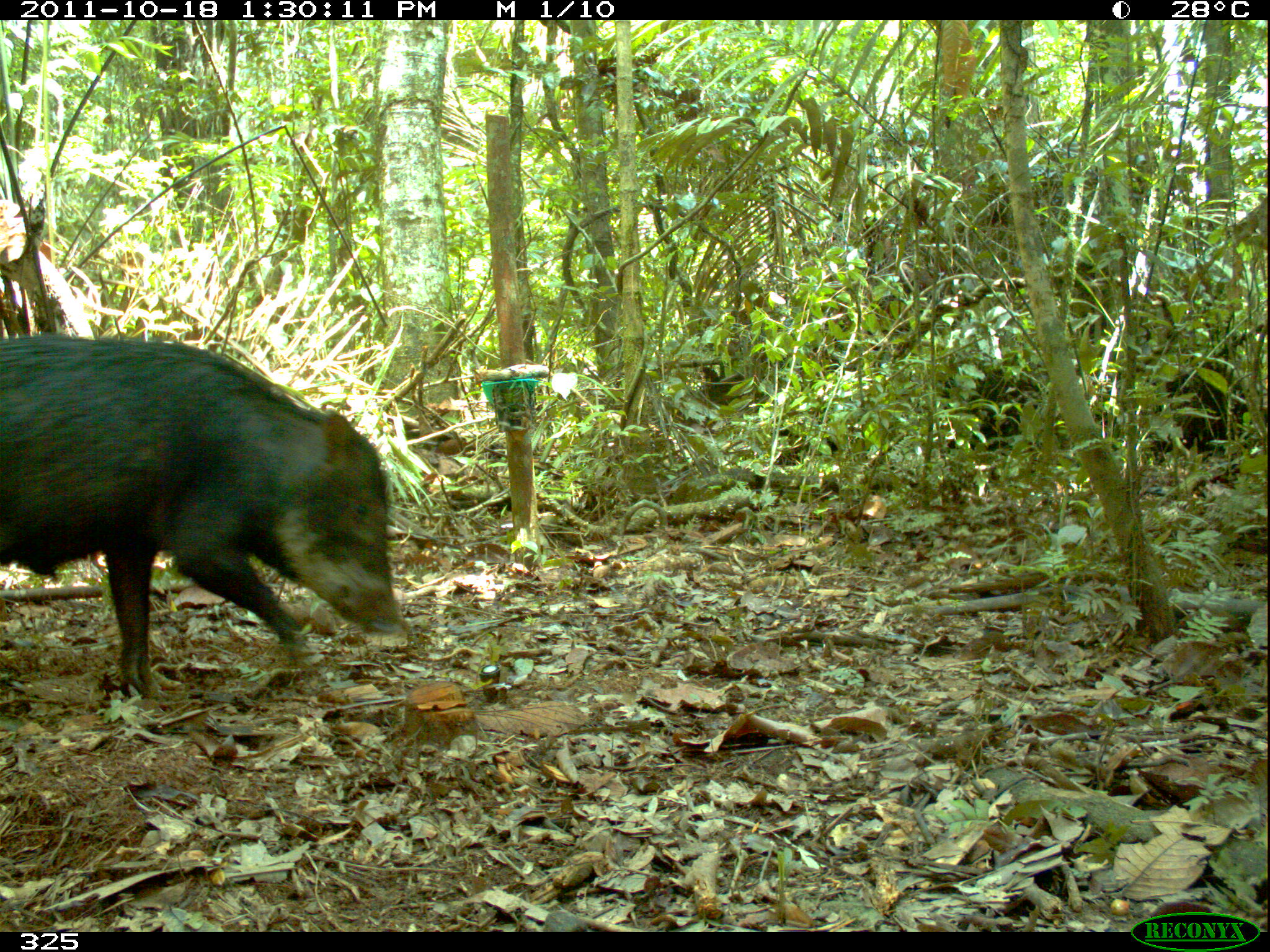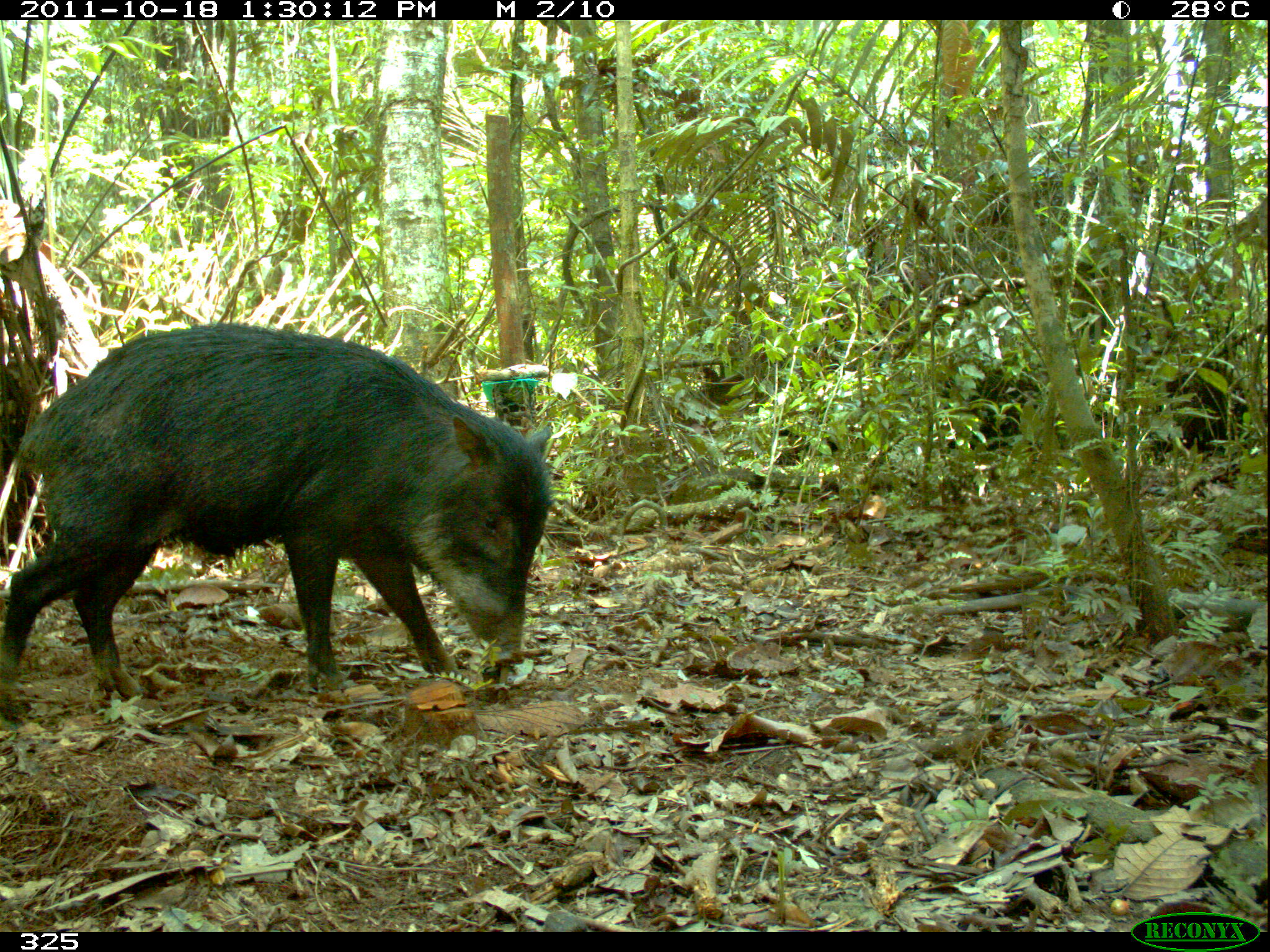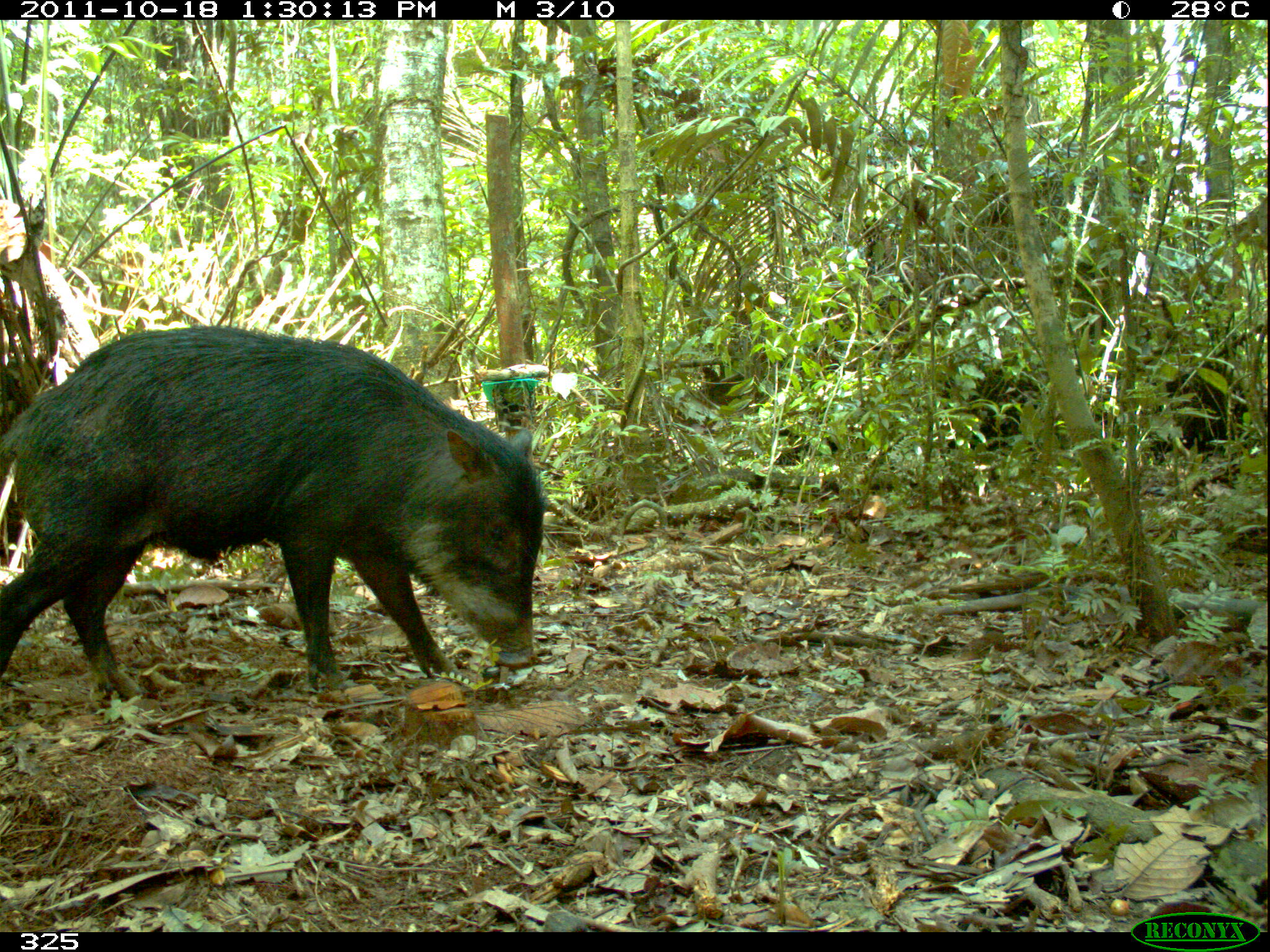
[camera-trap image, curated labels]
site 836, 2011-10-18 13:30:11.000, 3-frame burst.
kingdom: Animalia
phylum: Chordata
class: Mammalia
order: Artiodactyla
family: Tayassuidae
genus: Tayassu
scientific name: Tayassu pecari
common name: white-lipped peccary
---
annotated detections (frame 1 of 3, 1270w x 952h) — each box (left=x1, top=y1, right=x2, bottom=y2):
tayassu pecari: (left=0, top=332, right=401, bottom=698)